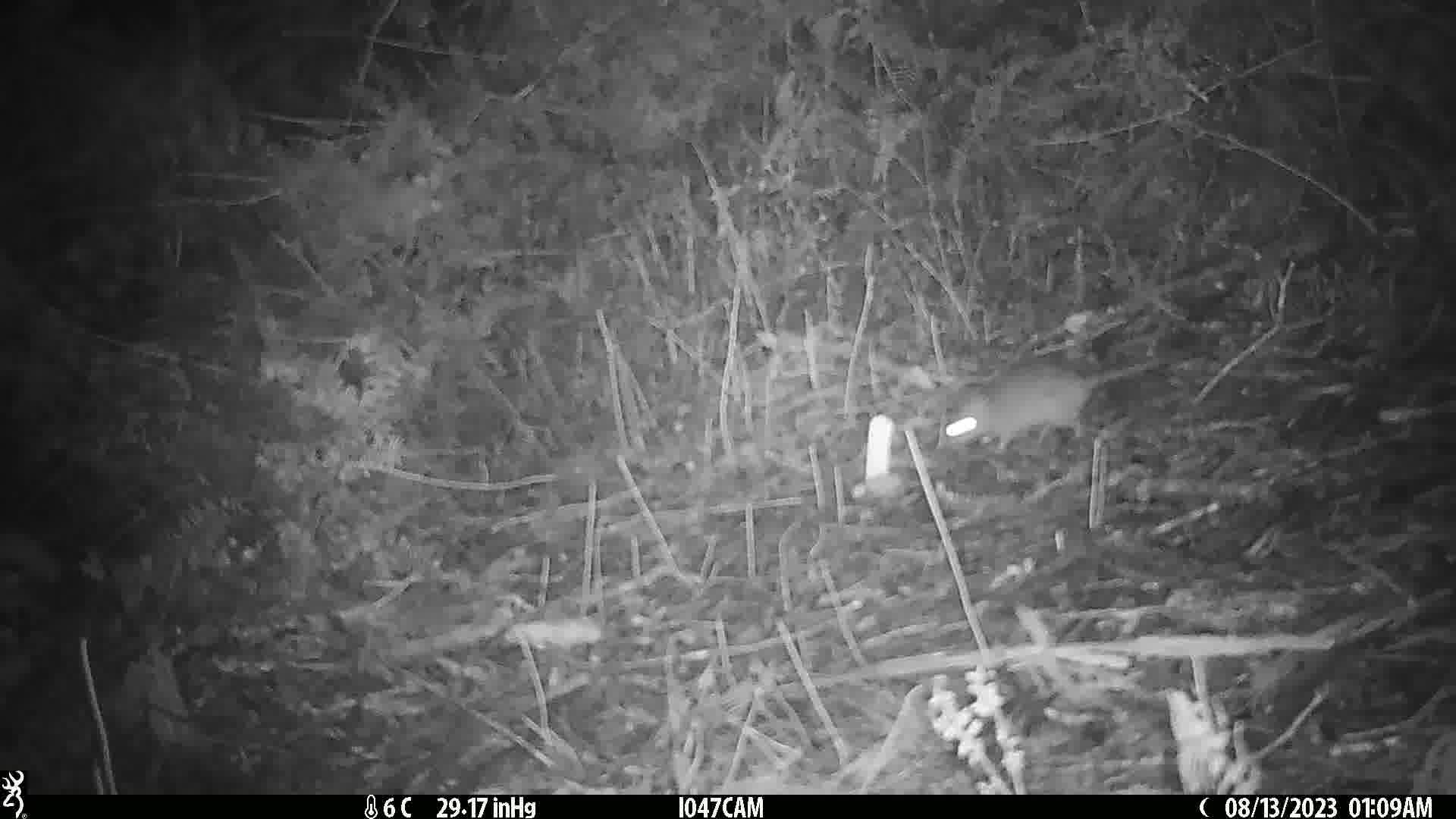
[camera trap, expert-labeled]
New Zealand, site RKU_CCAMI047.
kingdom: Animalia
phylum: Chordata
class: Mammalia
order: Rodentia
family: Muridae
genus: Rattus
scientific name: Rattus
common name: rat